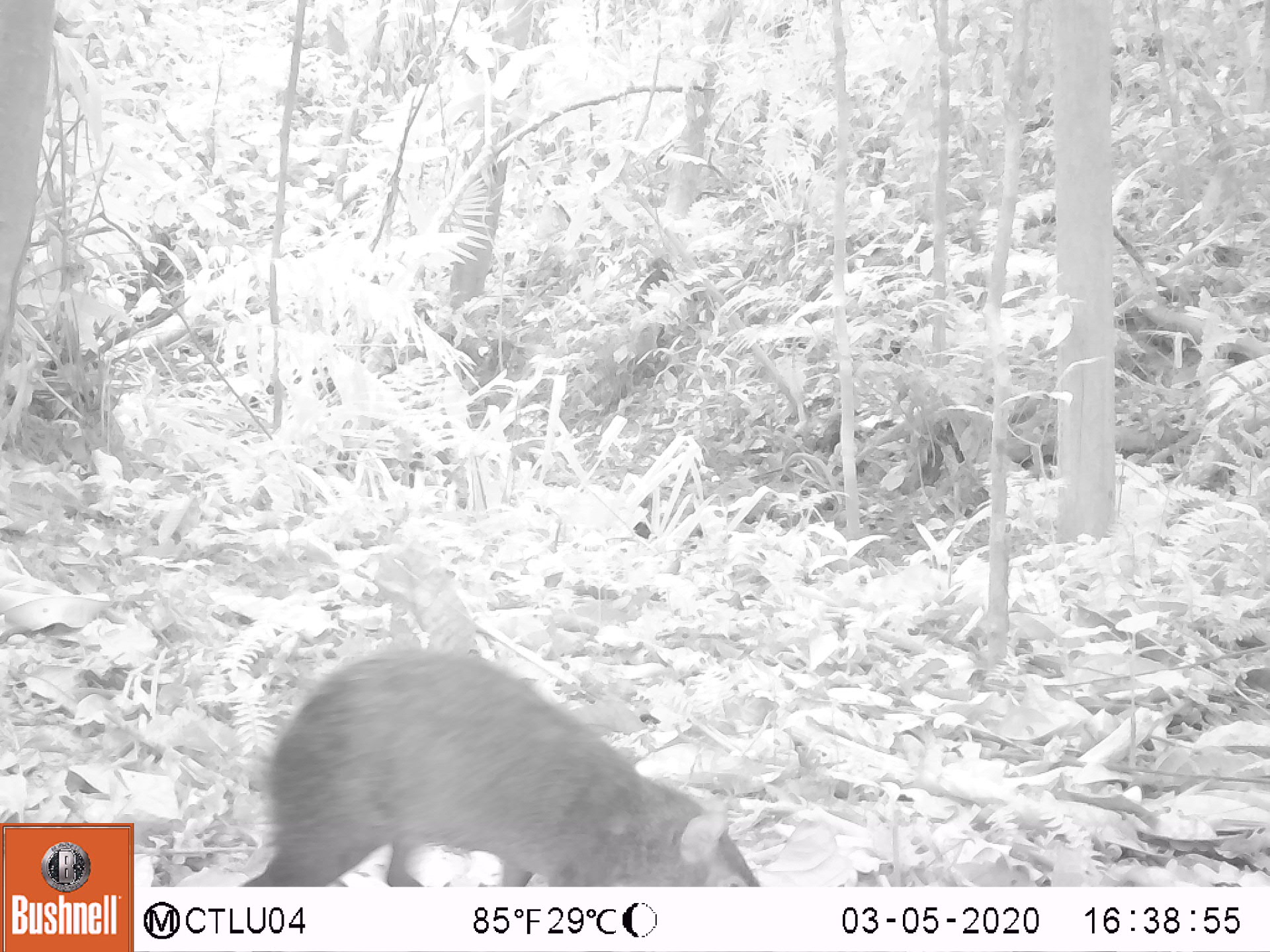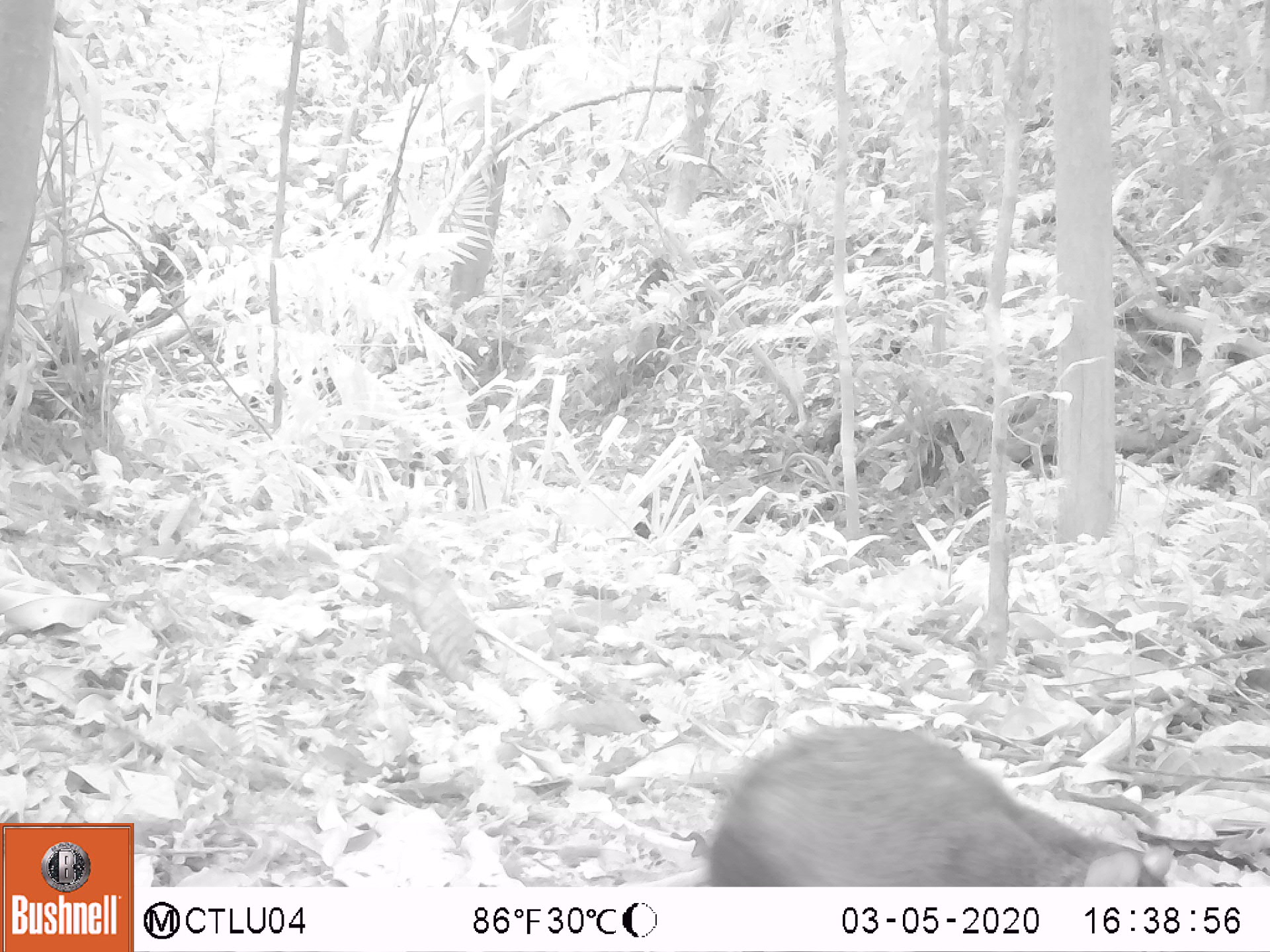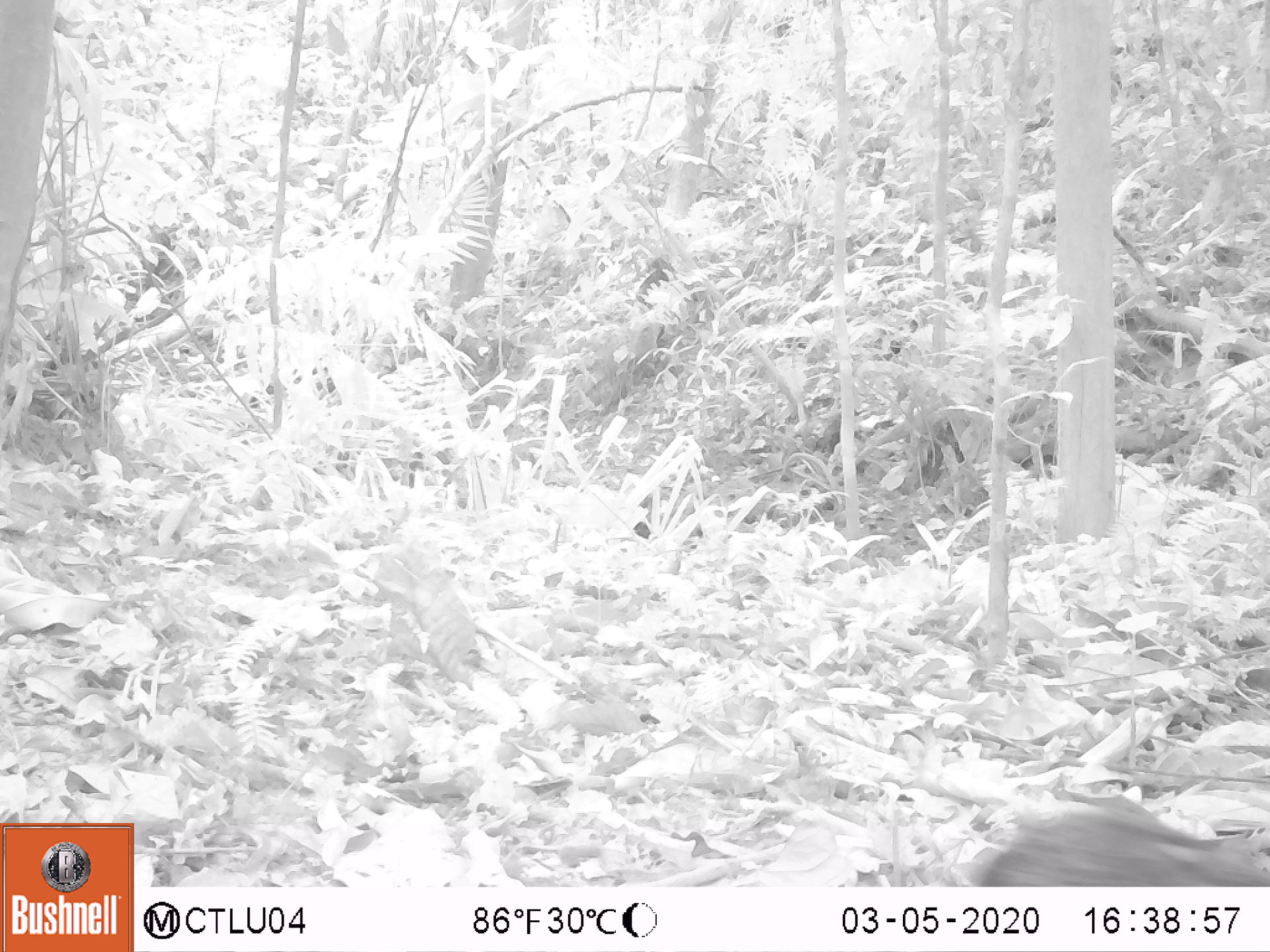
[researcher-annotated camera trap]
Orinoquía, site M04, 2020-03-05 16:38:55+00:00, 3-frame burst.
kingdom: Animalia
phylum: Chordata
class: Mammalia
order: Rodentia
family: Dasyproctidae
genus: Dasyprocta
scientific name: Dasyprocta fuliginosa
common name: black agouti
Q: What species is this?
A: Black agouti (Dasyprocta fuliginosa).